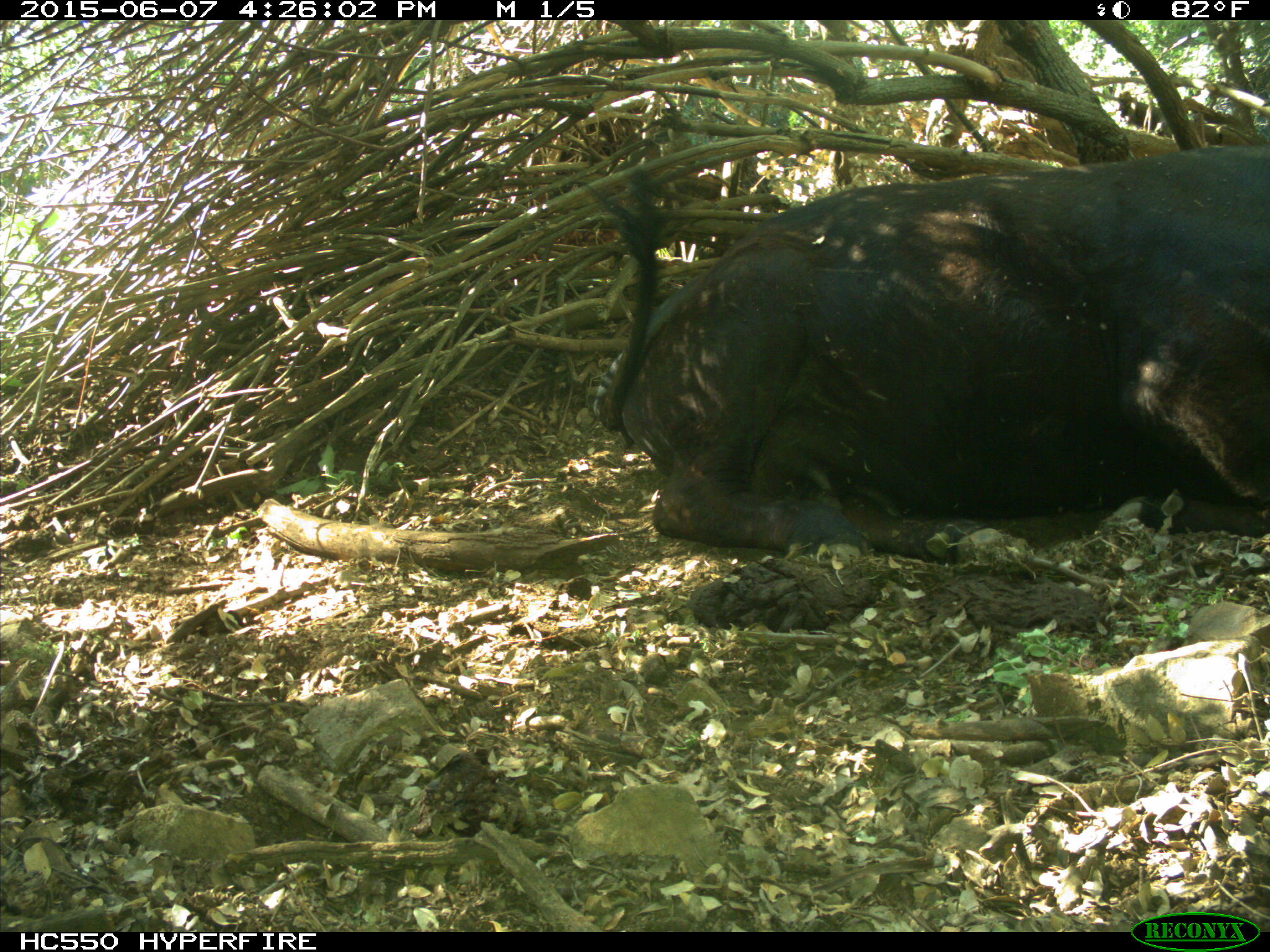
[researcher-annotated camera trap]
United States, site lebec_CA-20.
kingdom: Animalia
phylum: Chordata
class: Mammalia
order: Artiodactyla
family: Bovidae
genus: Bos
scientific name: Bos taurus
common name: domestic cow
Bos taurus (domestic cow).